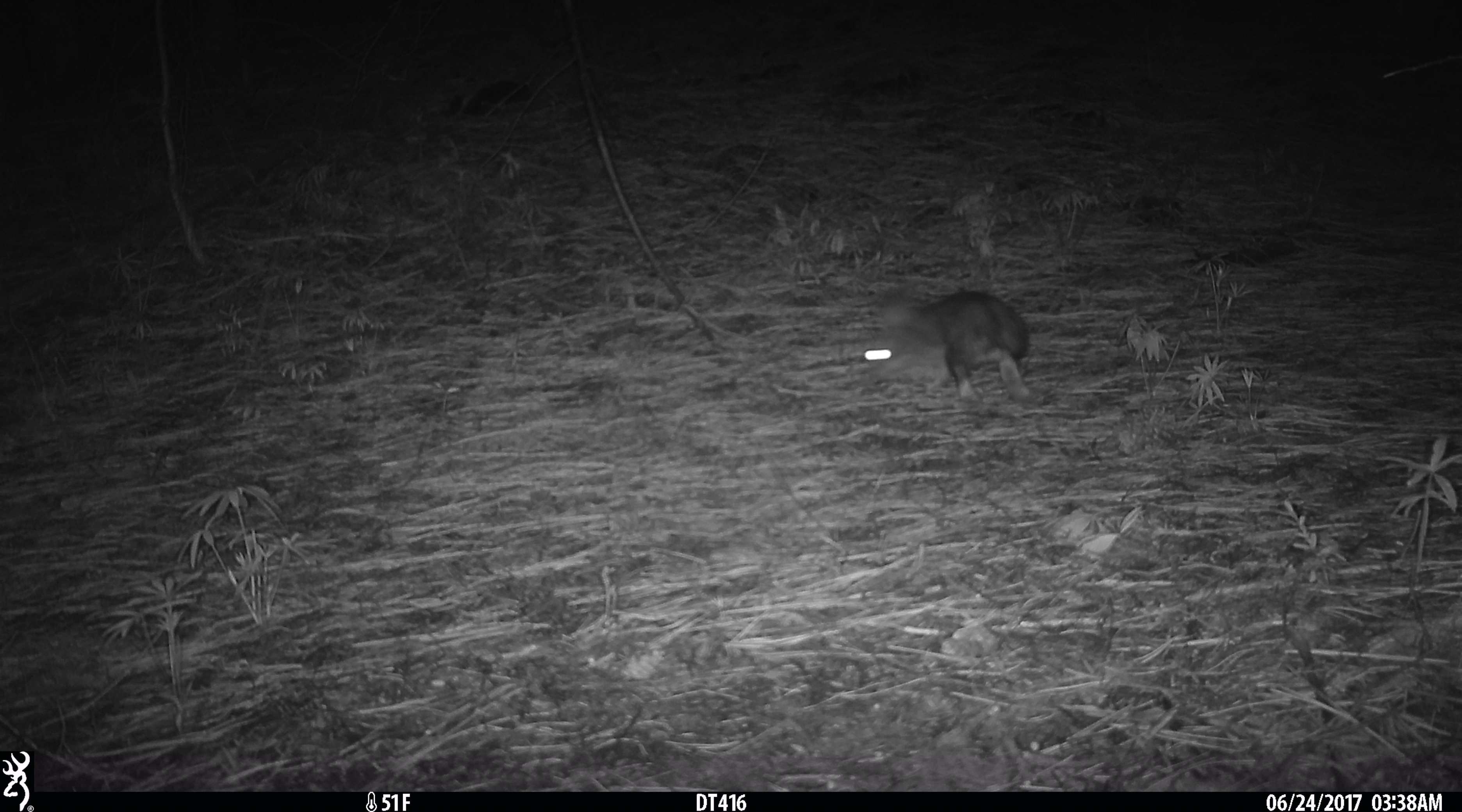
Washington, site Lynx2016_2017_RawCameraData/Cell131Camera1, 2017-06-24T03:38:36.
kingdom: Animalia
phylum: Chordata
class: Mammalia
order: Lagomorpha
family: Leporidae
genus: Lepus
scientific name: Lepus americanus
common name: snowshoe hare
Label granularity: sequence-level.